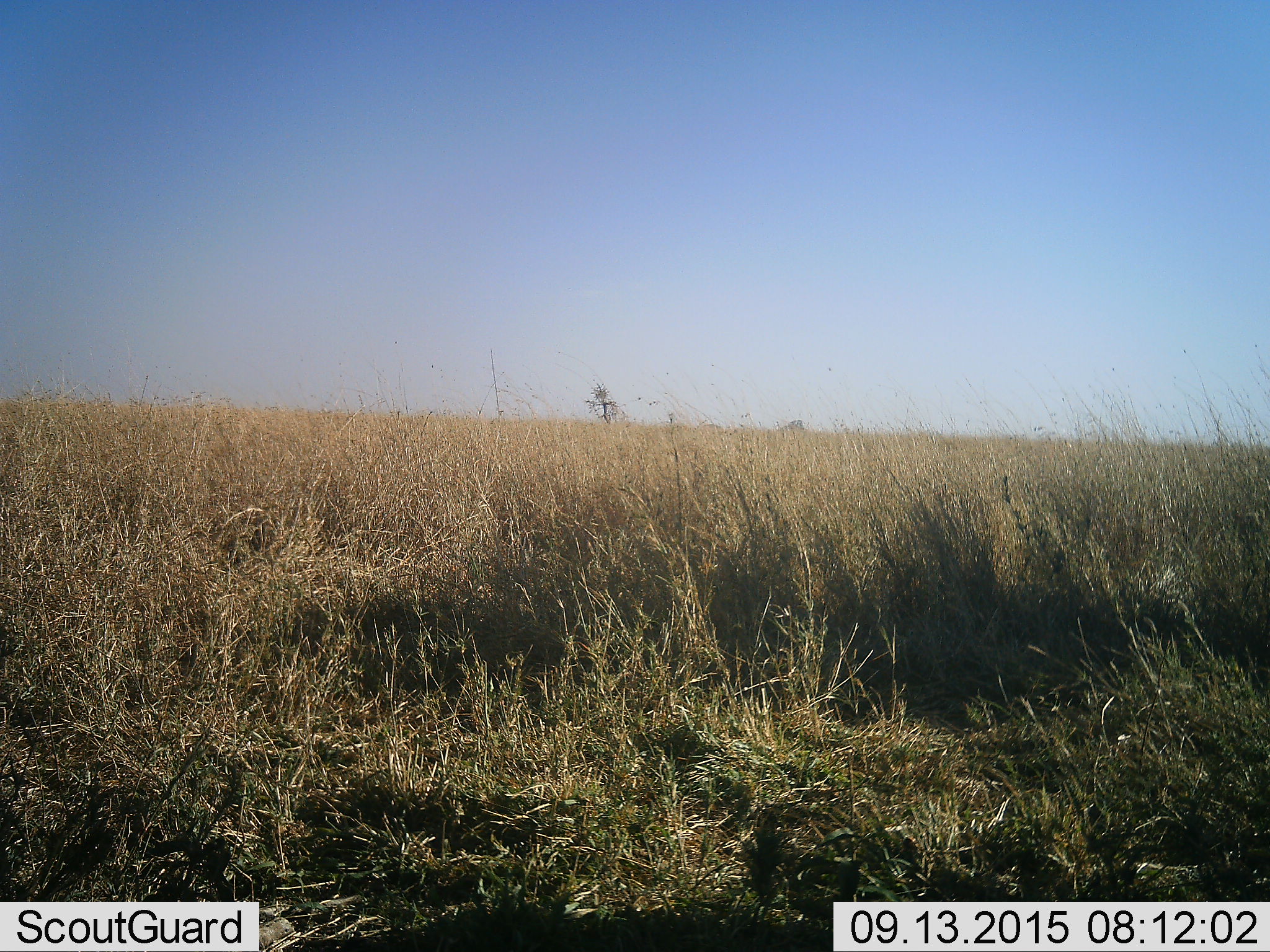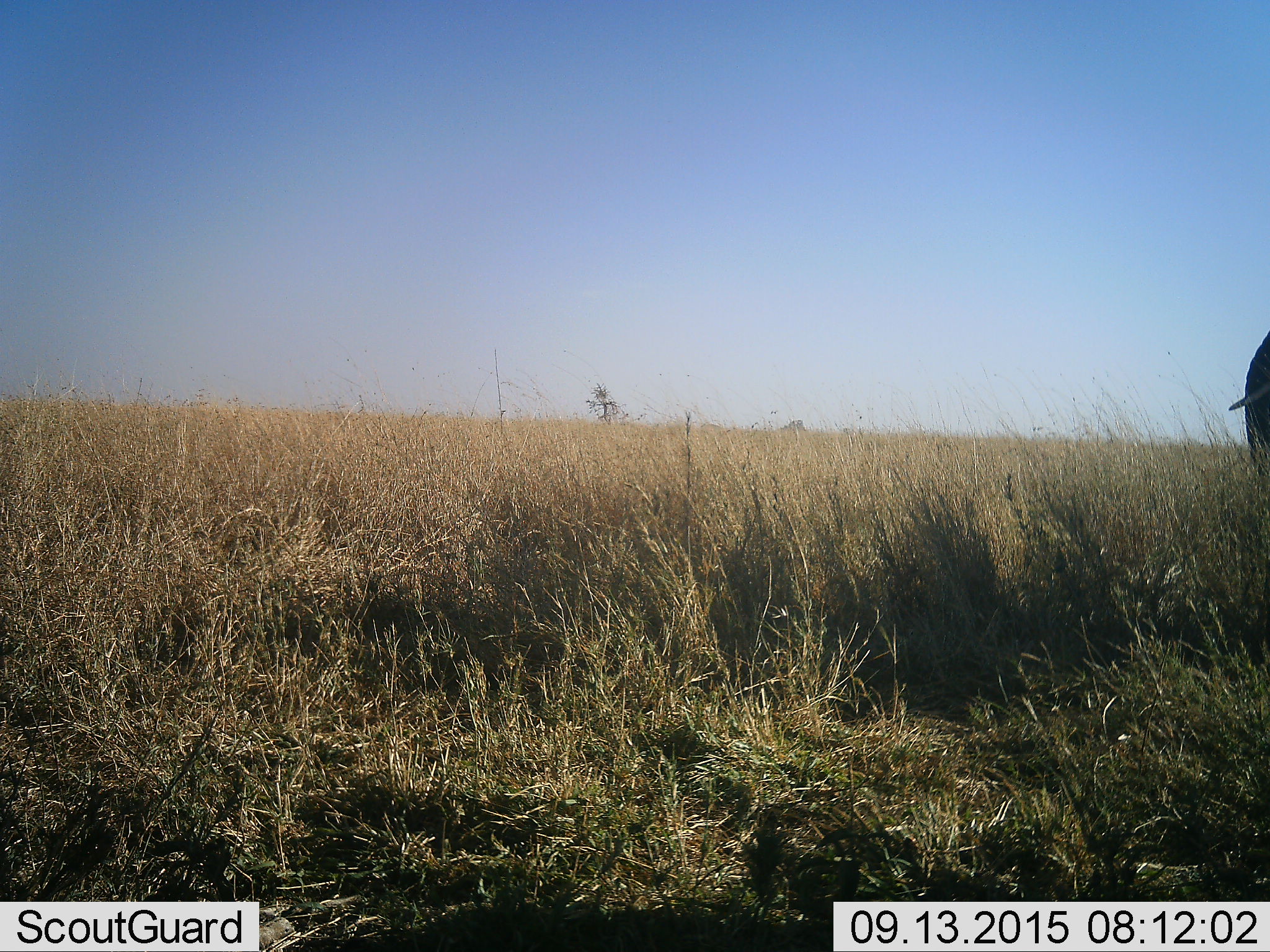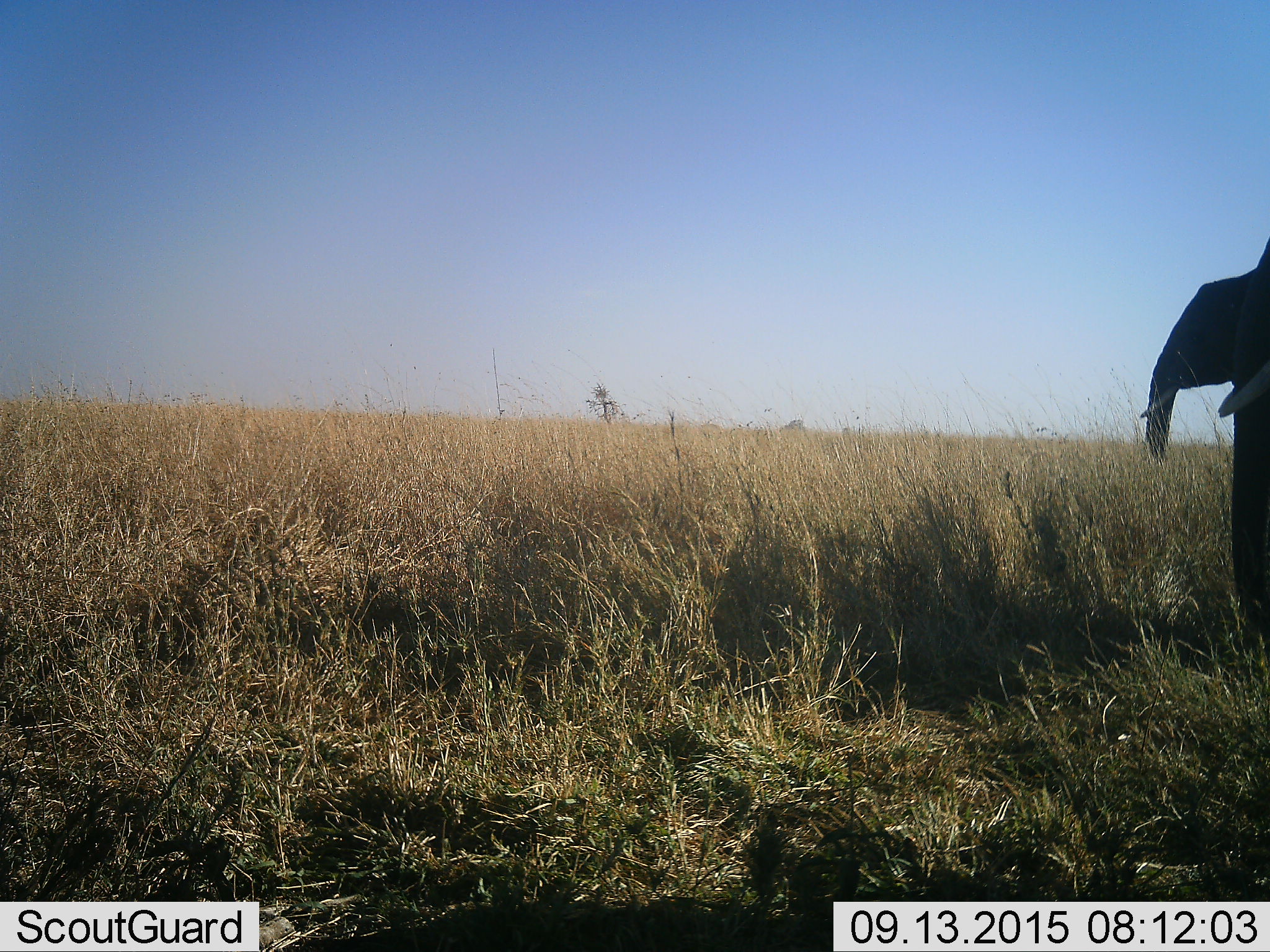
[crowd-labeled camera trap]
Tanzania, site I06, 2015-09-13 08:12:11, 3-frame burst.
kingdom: Animalia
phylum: Chordata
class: Mammalia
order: Proboscidea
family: Elephantidae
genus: Loxodonta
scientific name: Loxodonta africana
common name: african bush elephant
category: elephant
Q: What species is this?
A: Elephant (african bush elephant) (Loxodonta africana).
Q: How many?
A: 1.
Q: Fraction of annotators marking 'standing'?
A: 29%.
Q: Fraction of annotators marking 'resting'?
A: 0%.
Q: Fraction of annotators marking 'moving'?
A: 100%.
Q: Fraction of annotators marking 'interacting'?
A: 0%.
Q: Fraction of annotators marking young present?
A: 0%.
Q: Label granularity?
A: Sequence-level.